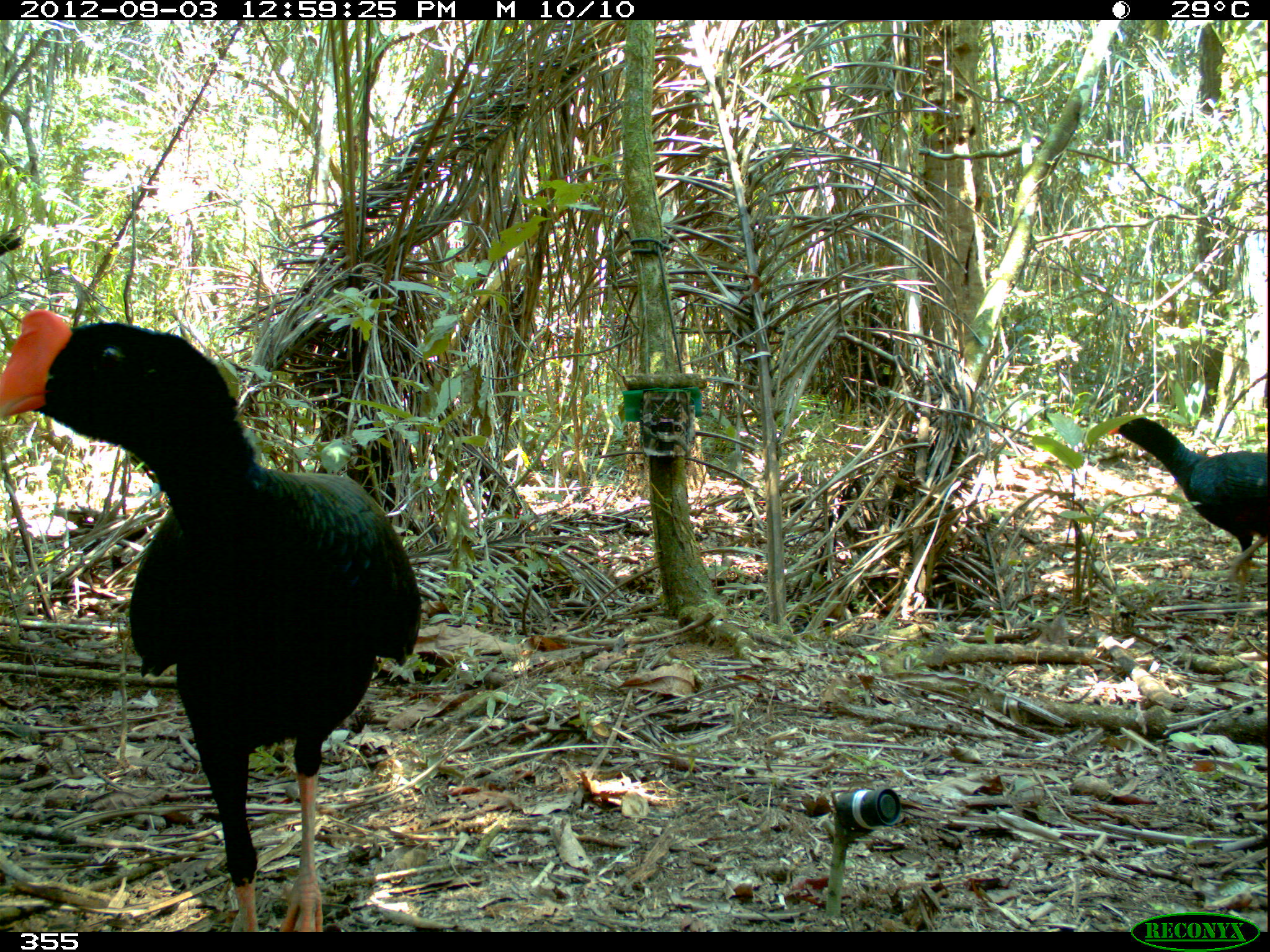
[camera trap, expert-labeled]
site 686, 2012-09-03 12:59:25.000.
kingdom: Animalia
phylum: Chordata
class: Aves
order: Galliformes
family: Cracidae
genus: Mitu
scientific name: Mitu tuberosum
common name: razor-billed curassow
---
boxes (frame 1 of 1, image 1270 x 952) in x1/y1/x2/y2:
mitu tuberosum: 0/304/418/931; 1105/414/1270/602